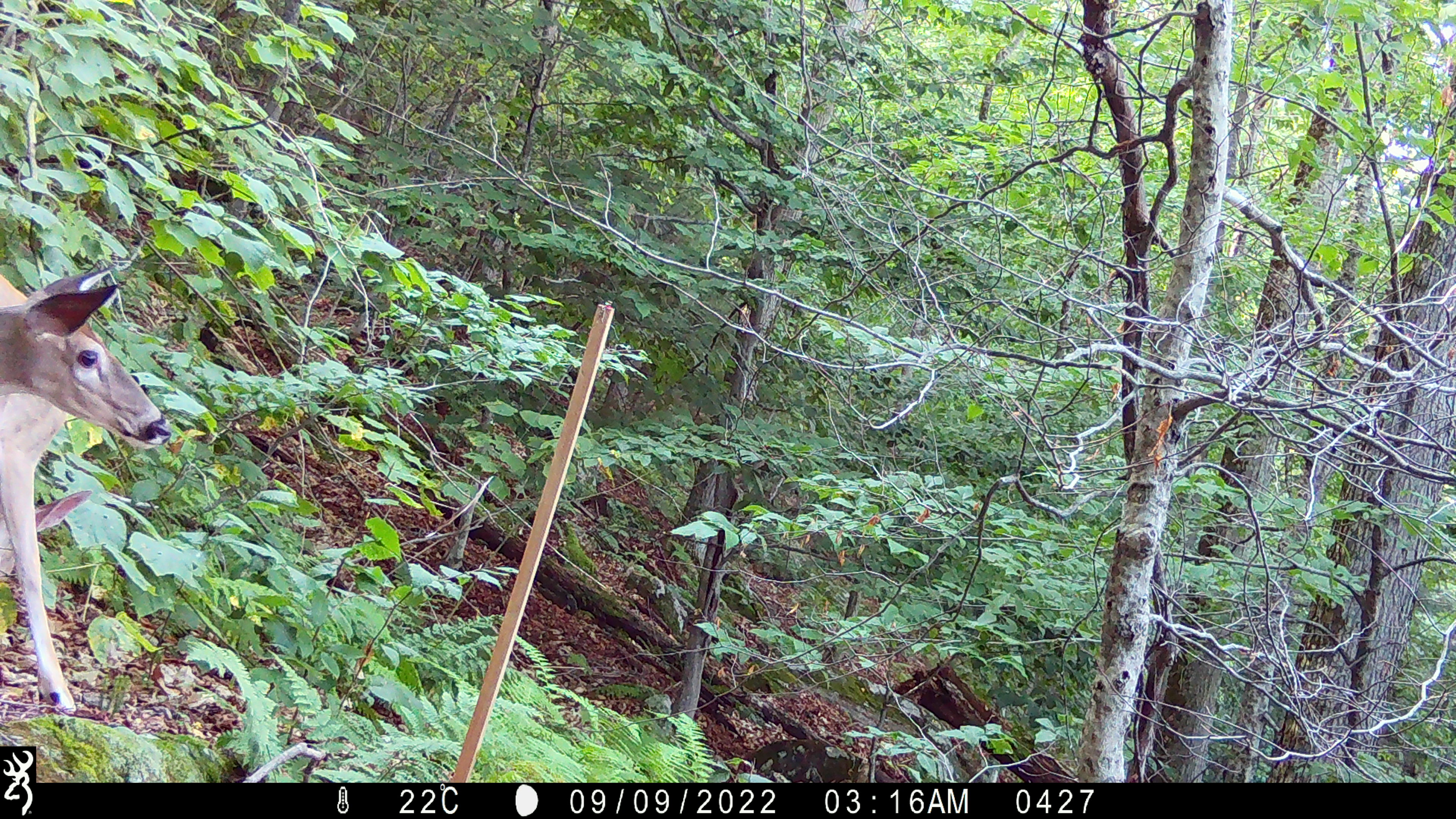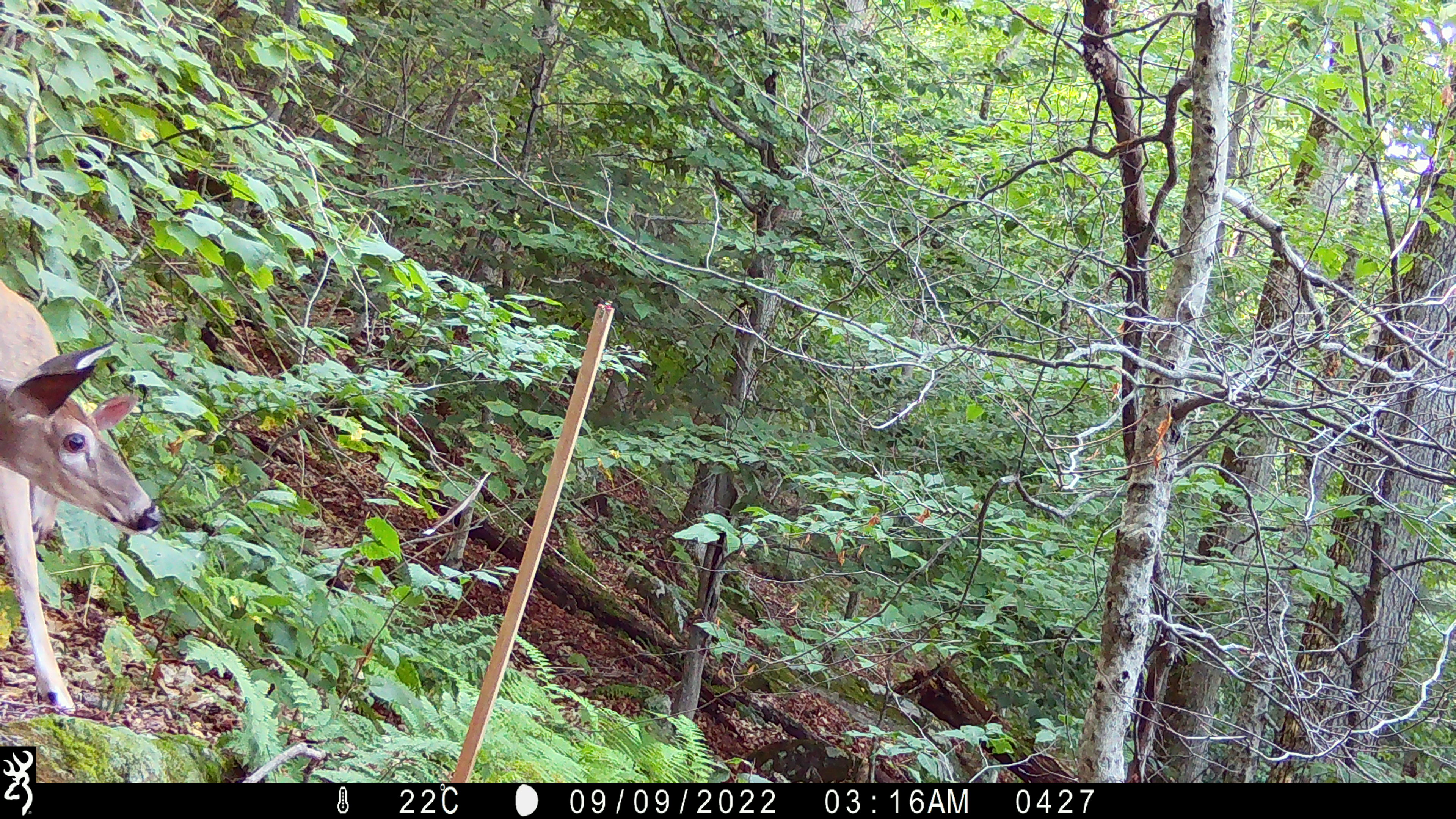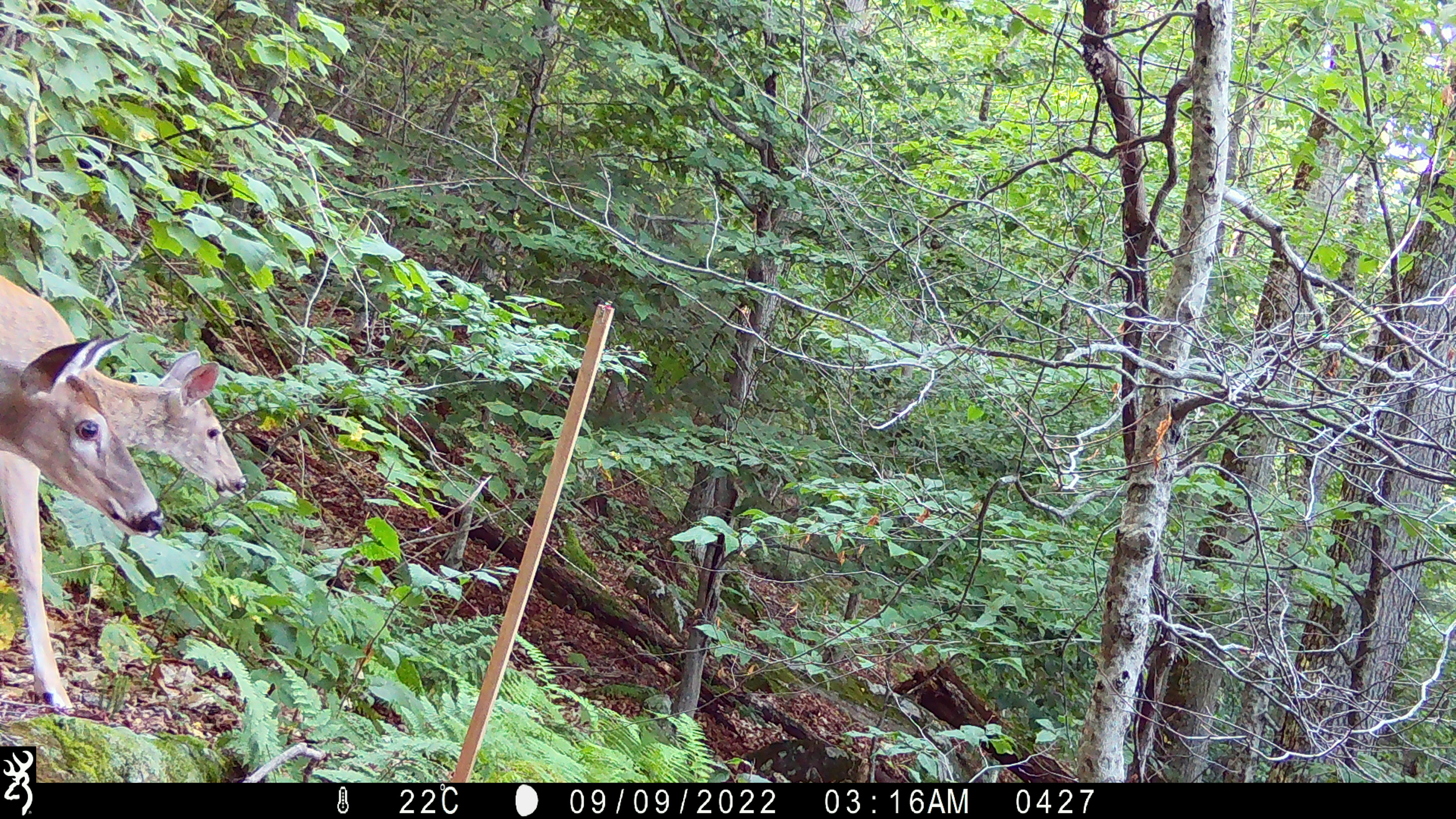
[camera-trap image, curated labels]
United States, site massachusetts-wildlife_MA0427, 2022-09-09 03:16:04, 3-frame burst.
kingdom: Animalia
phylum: Chordata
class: Mammalia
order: Artiodactyla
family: Cervidae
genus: Odocoileus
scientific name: Odocoileus virginianus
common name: white-tailed deer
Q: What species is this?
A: White-tailed deer (Odocoileus virginianus).